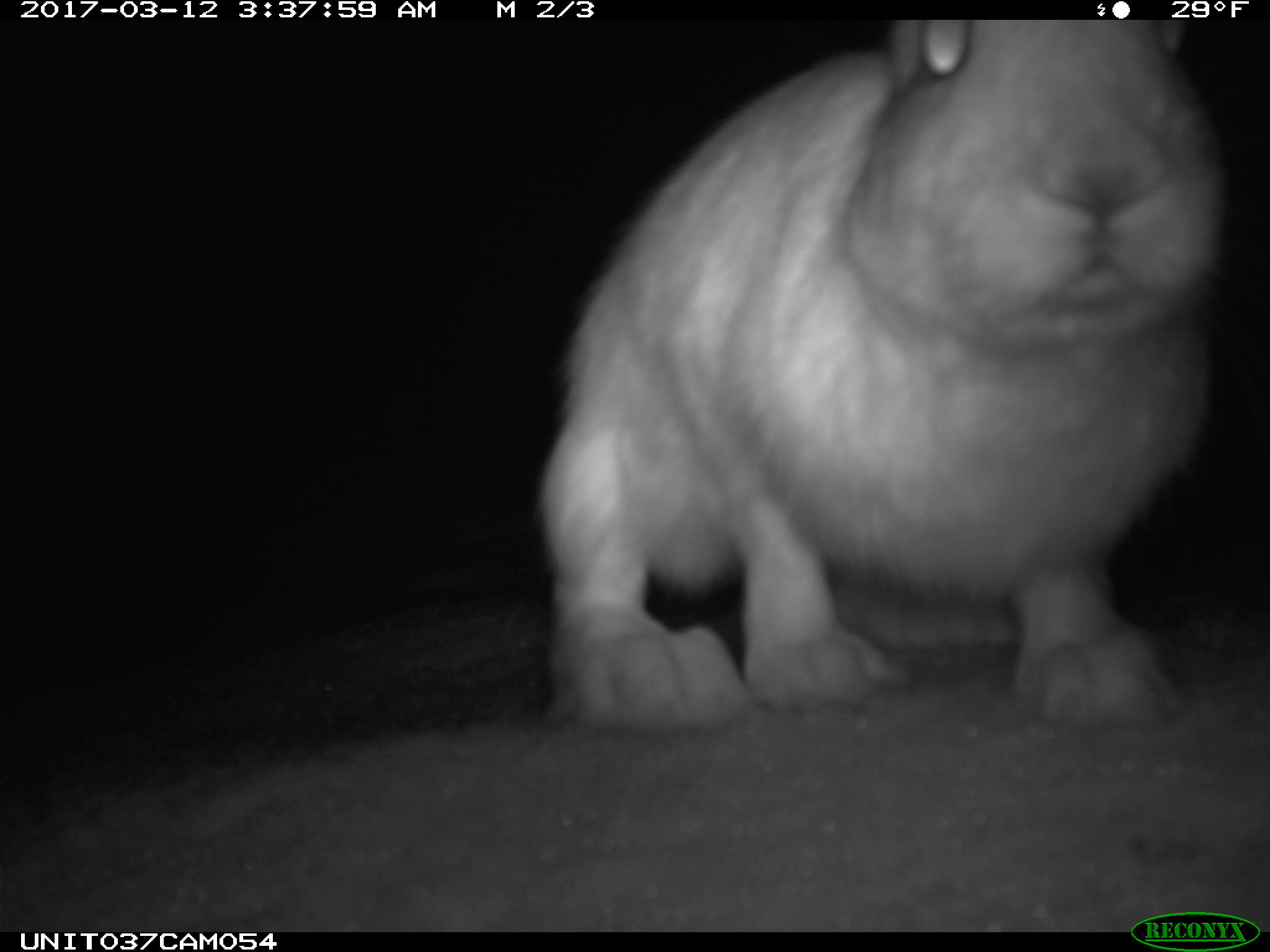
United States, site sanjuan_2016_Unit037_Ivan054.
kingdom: Animalia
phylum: Chordata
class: Mammalia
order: Lagomorpha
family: Leporidae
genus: Lepus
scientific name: Lepus americanus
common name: snowshoe hare